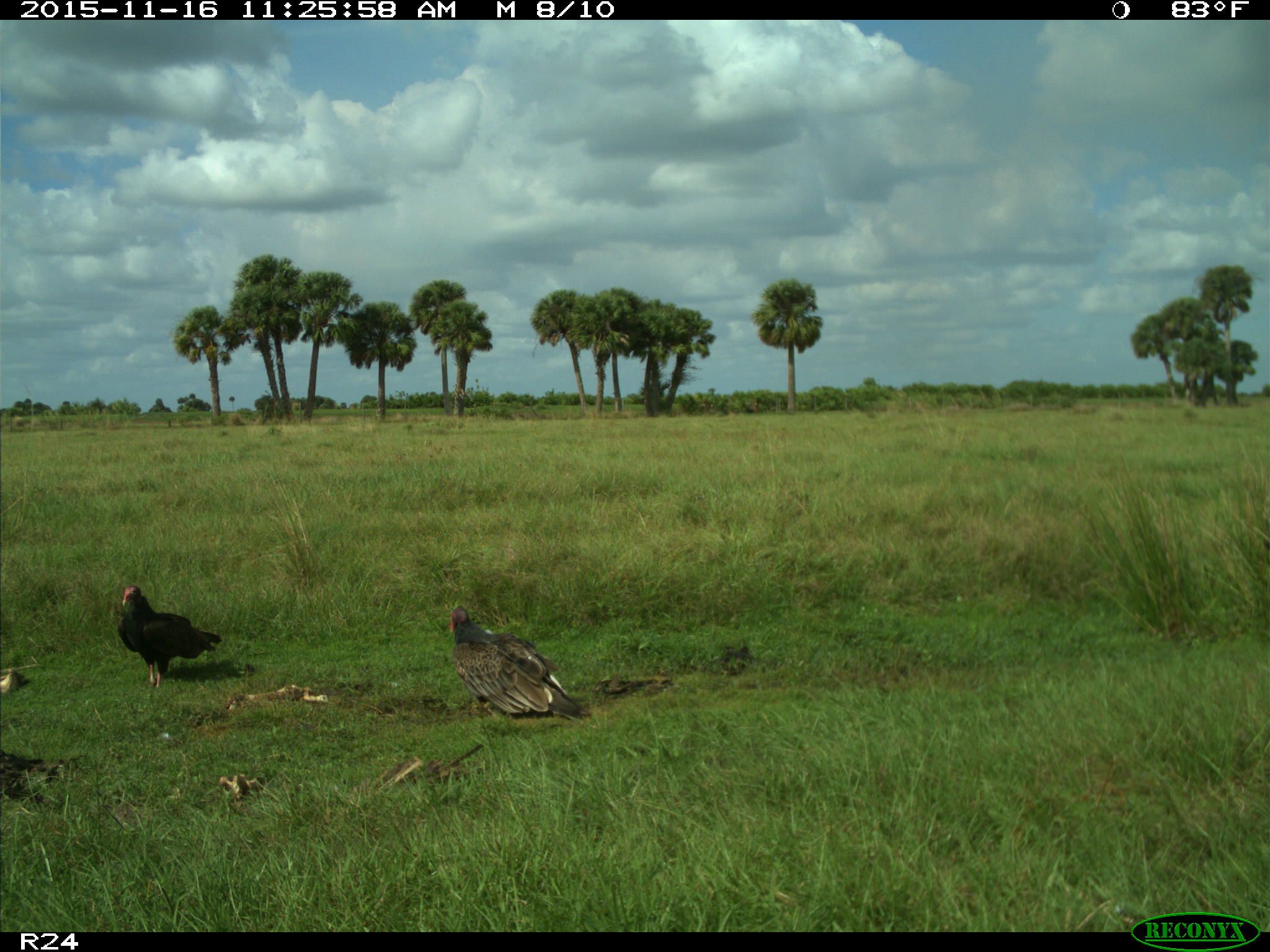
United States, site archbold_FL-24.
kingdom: Animalia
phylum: Chordata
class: Aves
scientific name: Aves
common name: birds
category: unidentified bird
Unidentified bird (birds) (Aves).